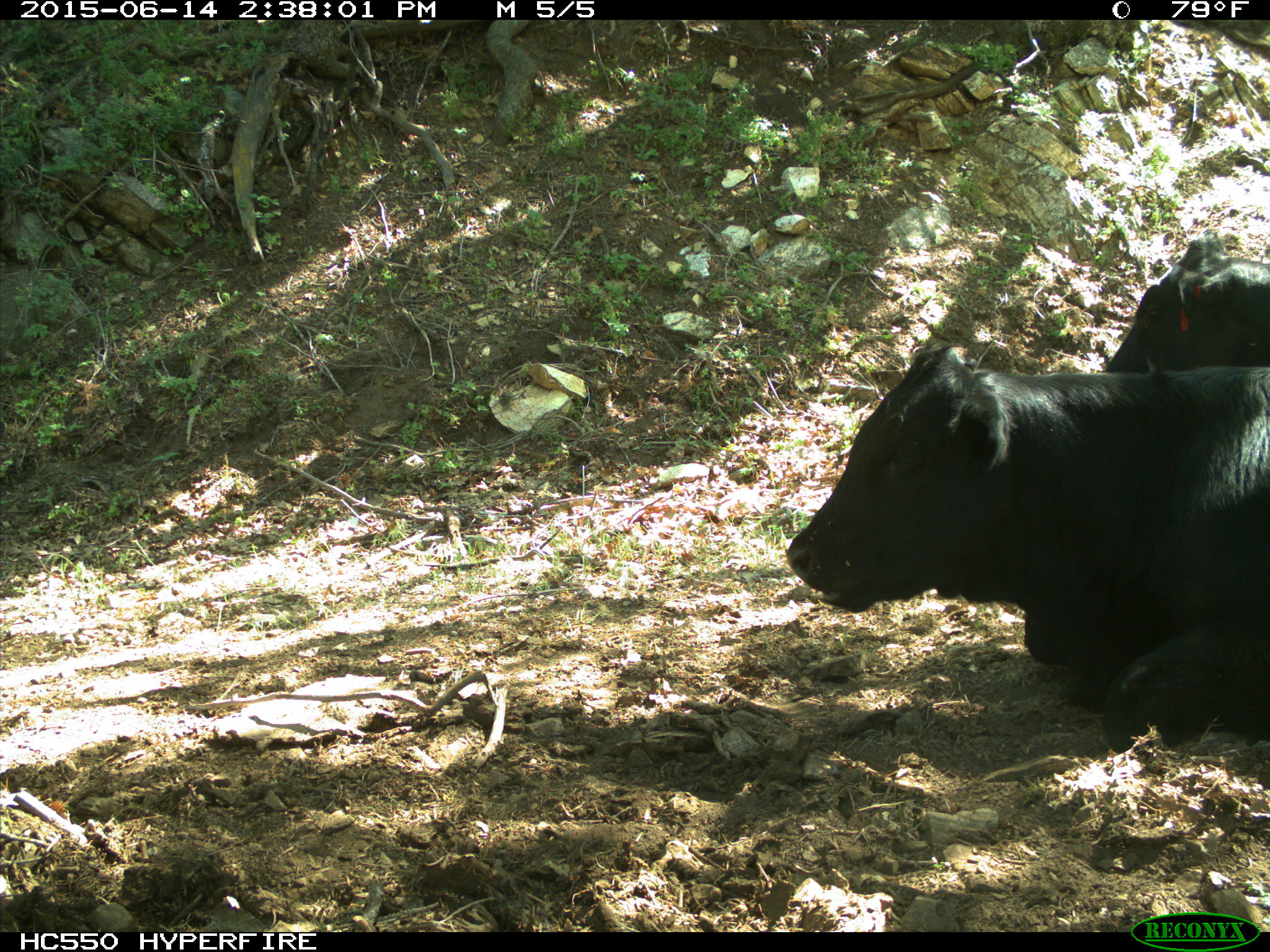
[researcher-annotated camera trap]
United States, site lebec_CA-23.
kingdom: Animalia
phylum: Chordata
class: Mammalia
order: Artiodactyla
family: Bovidae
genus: Bos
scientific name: Bos taurus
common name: domestic cow